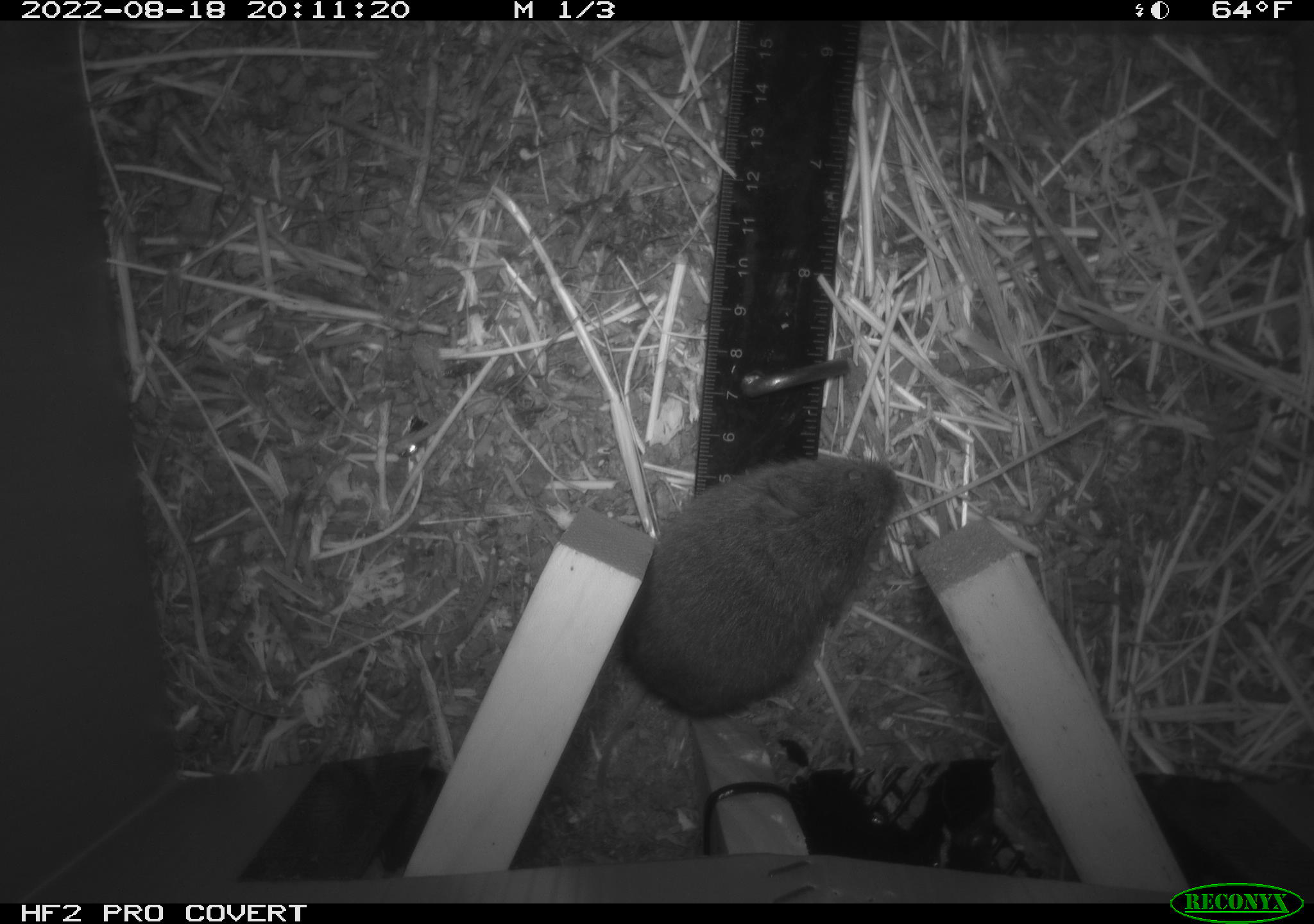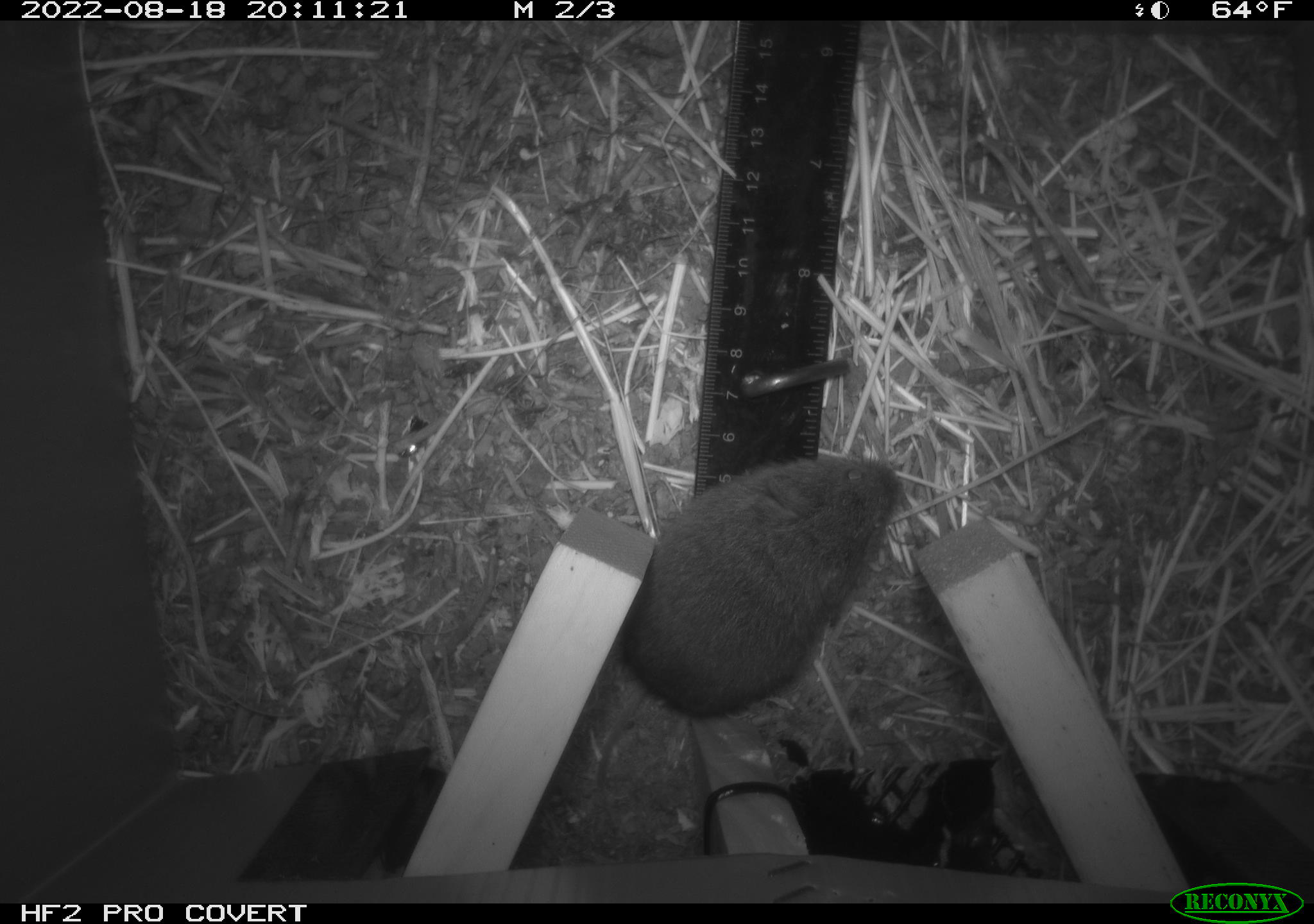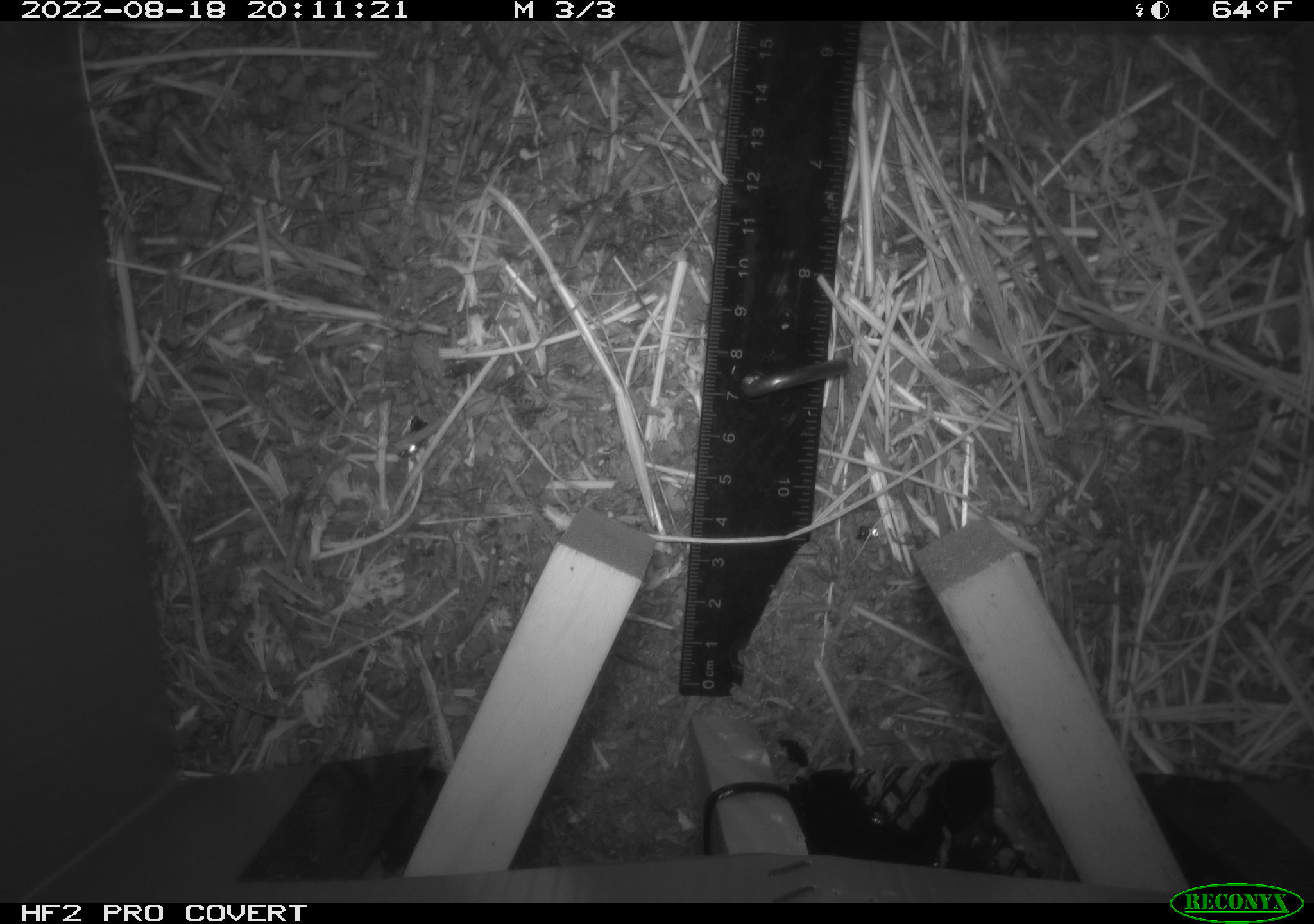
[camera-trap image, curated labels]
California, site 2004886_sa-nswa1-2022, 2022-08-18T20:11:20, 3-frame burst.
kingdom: Animalia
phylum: Chordata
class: Mammalia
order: Rodentia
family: Cricetidae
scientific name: Cricetidae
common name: hamsters, voles, lemmings, and allies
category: cricetidae family